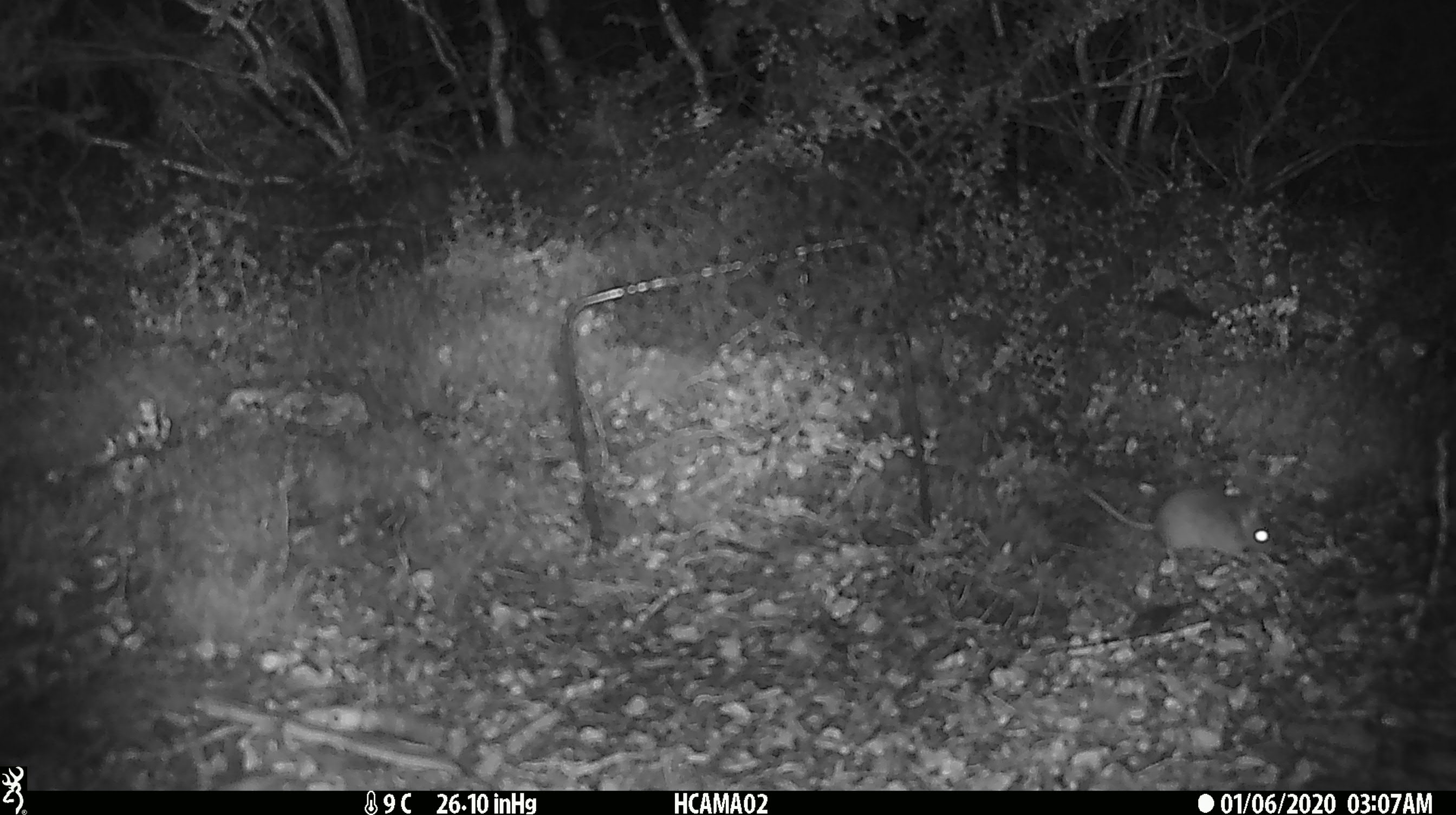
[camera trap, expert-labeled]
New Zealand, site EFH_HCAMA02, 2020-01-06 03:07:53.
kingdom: Animalia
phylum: Chordata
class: Mammalia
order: Rodentia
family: Muridae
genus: Mus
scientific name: Mus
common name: mouse